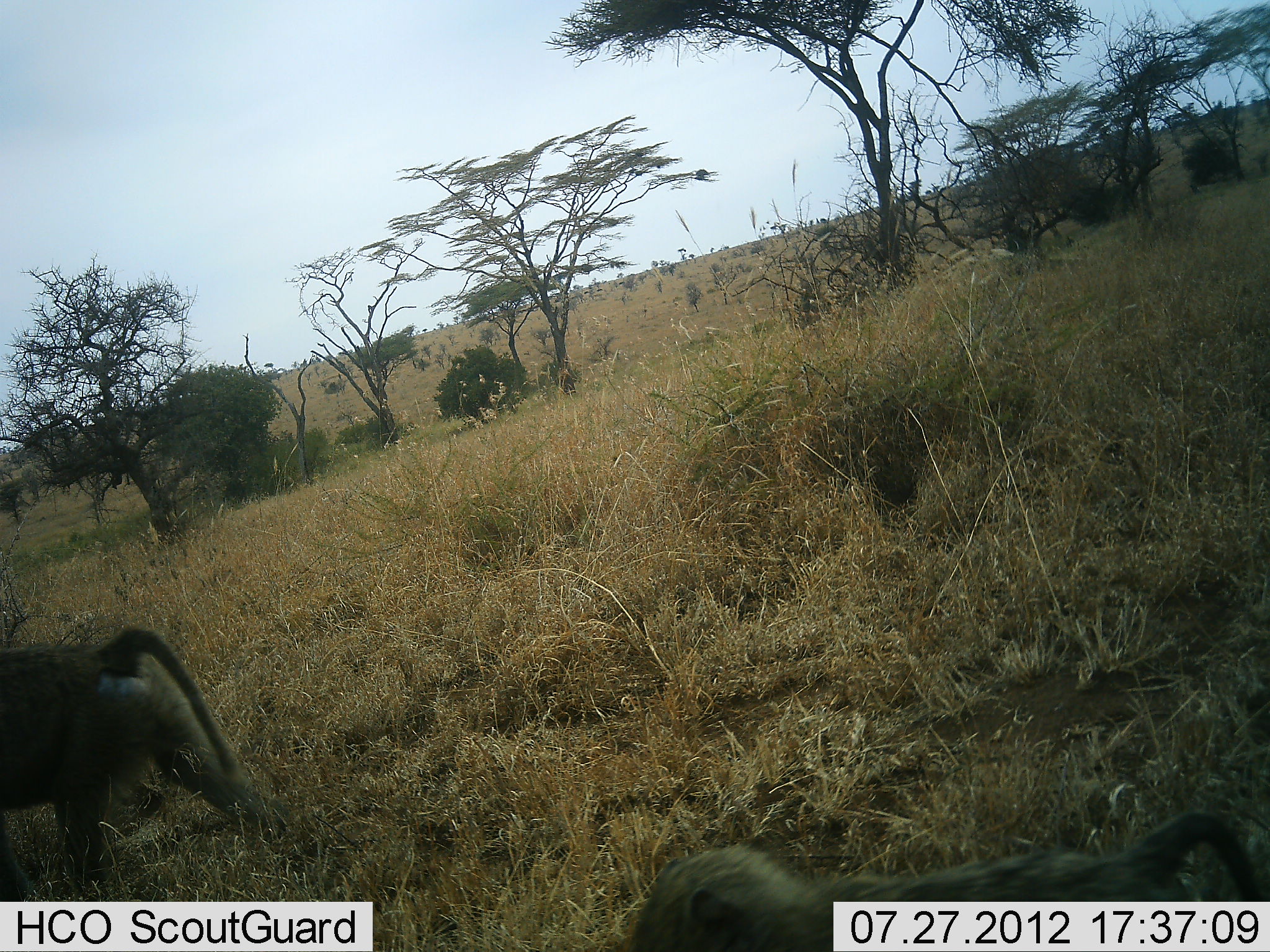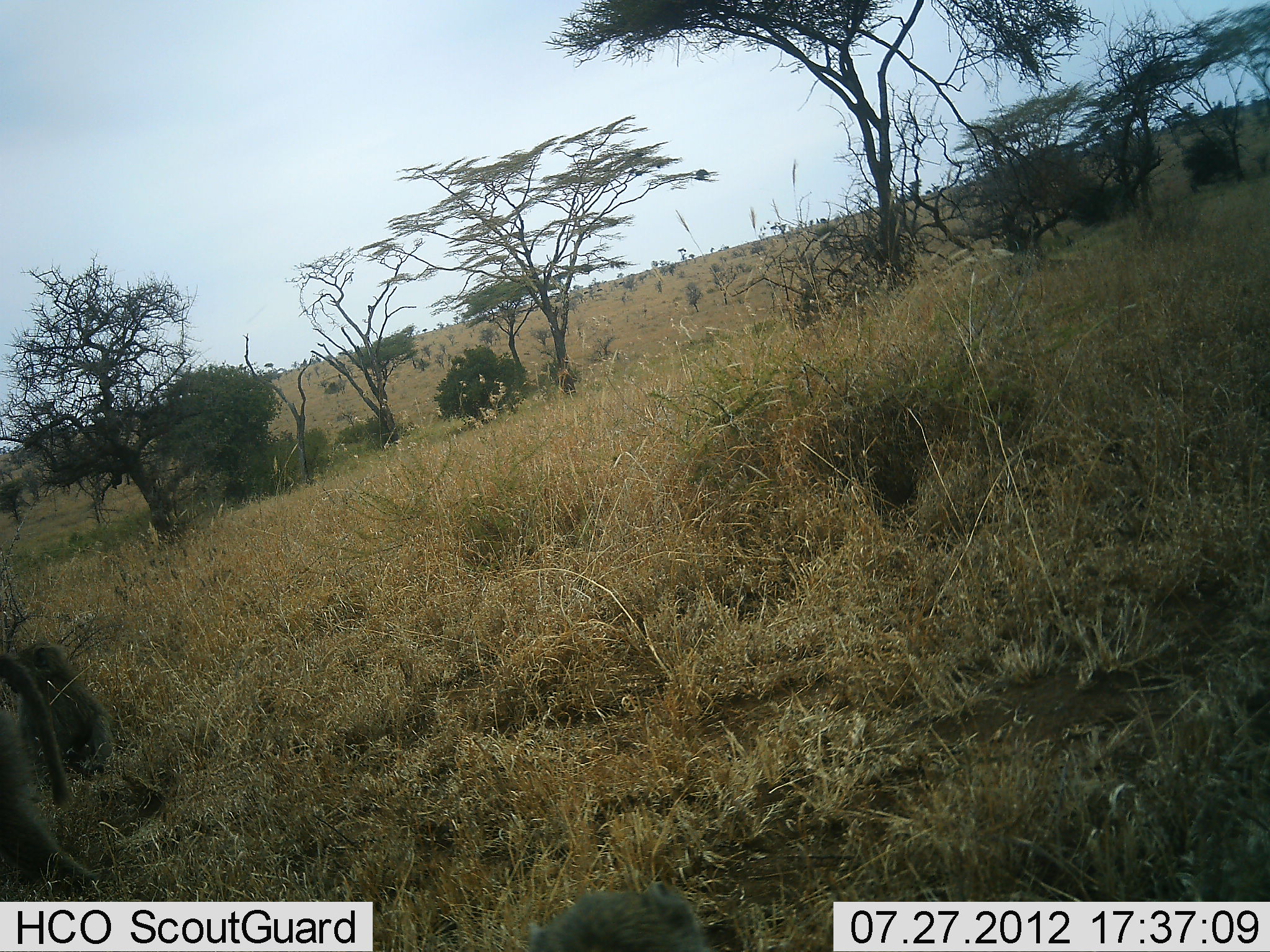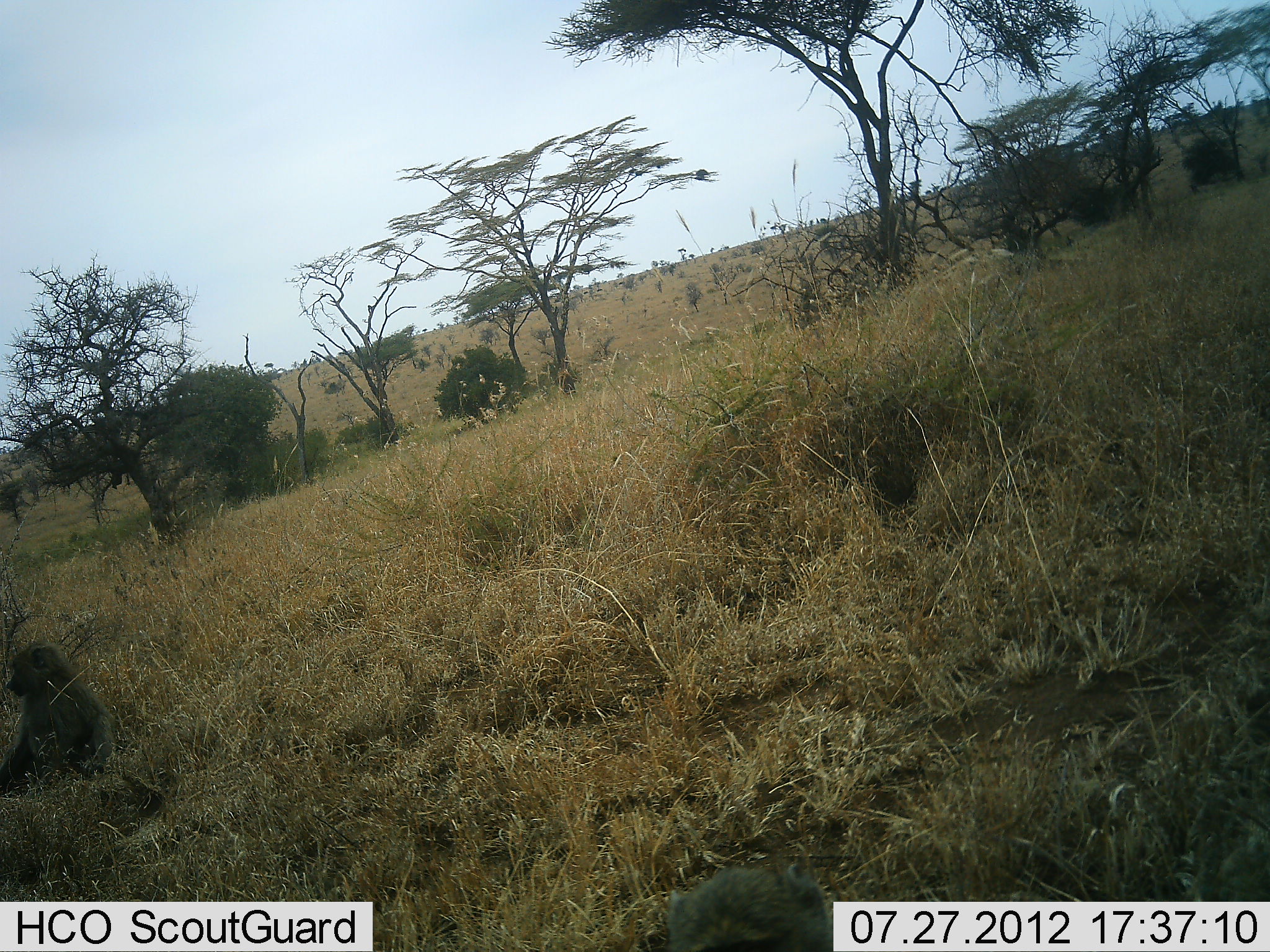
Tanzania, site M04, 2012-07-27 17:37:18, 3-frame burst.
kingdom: Animalia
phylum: Chordata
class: Mammalia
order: Primates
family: Cercopithecidae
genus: Papio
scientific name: Papio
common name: baboon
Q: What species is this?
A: Baboon (Papio).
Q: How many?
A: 3.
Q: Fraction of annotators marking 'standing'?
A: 10%.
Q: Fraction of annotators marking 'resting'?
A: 60%.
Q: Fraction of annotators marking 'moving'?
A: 100%.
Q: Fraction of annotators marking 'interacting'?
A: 0%.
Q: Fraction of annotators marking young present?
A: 40%.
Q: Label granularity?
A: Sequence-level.